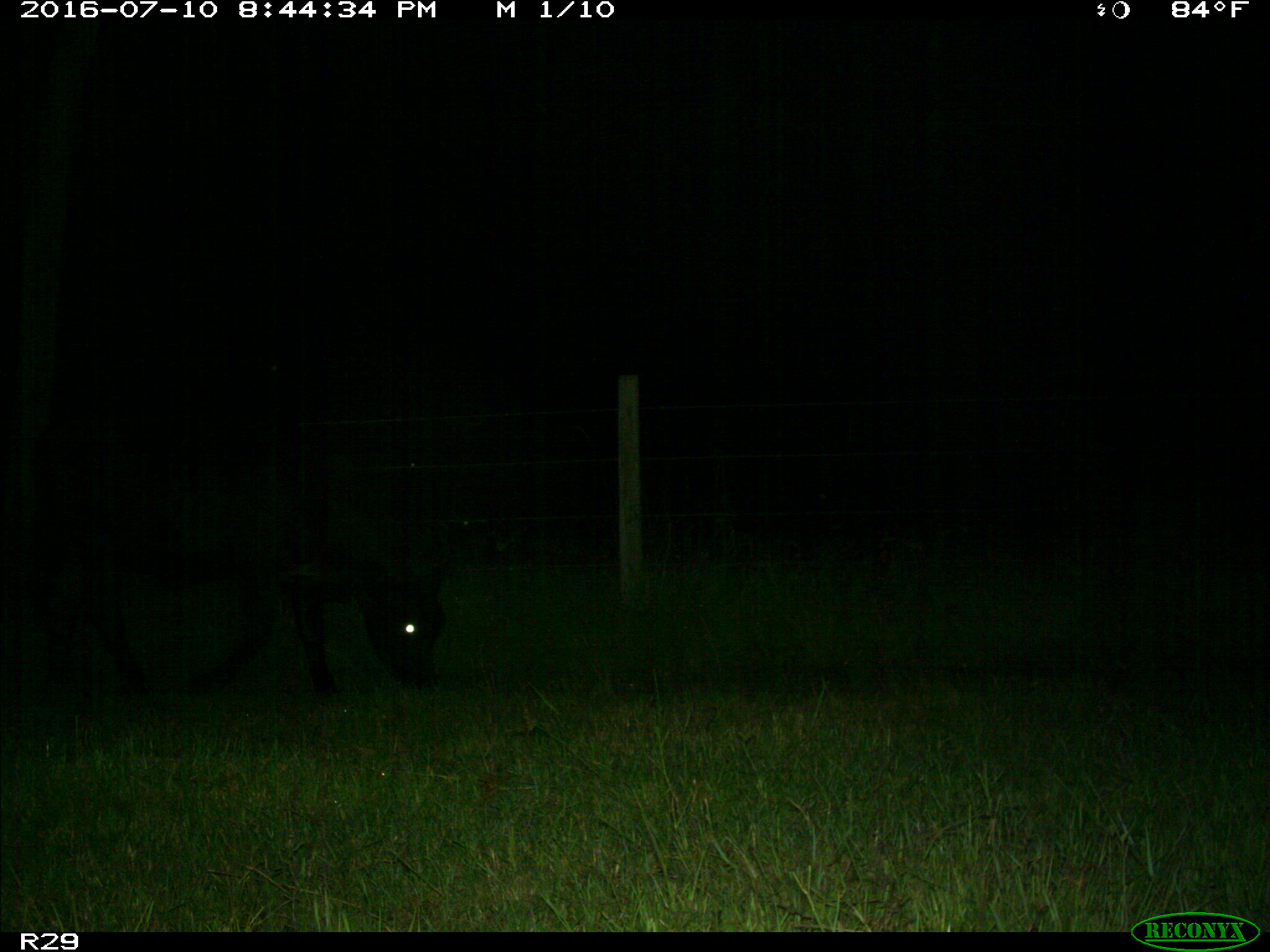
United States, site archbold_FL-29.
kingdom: Animalia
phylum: Chordata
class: Mammalia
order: Artiodactyla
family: Bovidae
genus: Bos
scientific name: Bos taurus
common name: domestic cow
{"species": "Bos taurus (domestic cow)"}